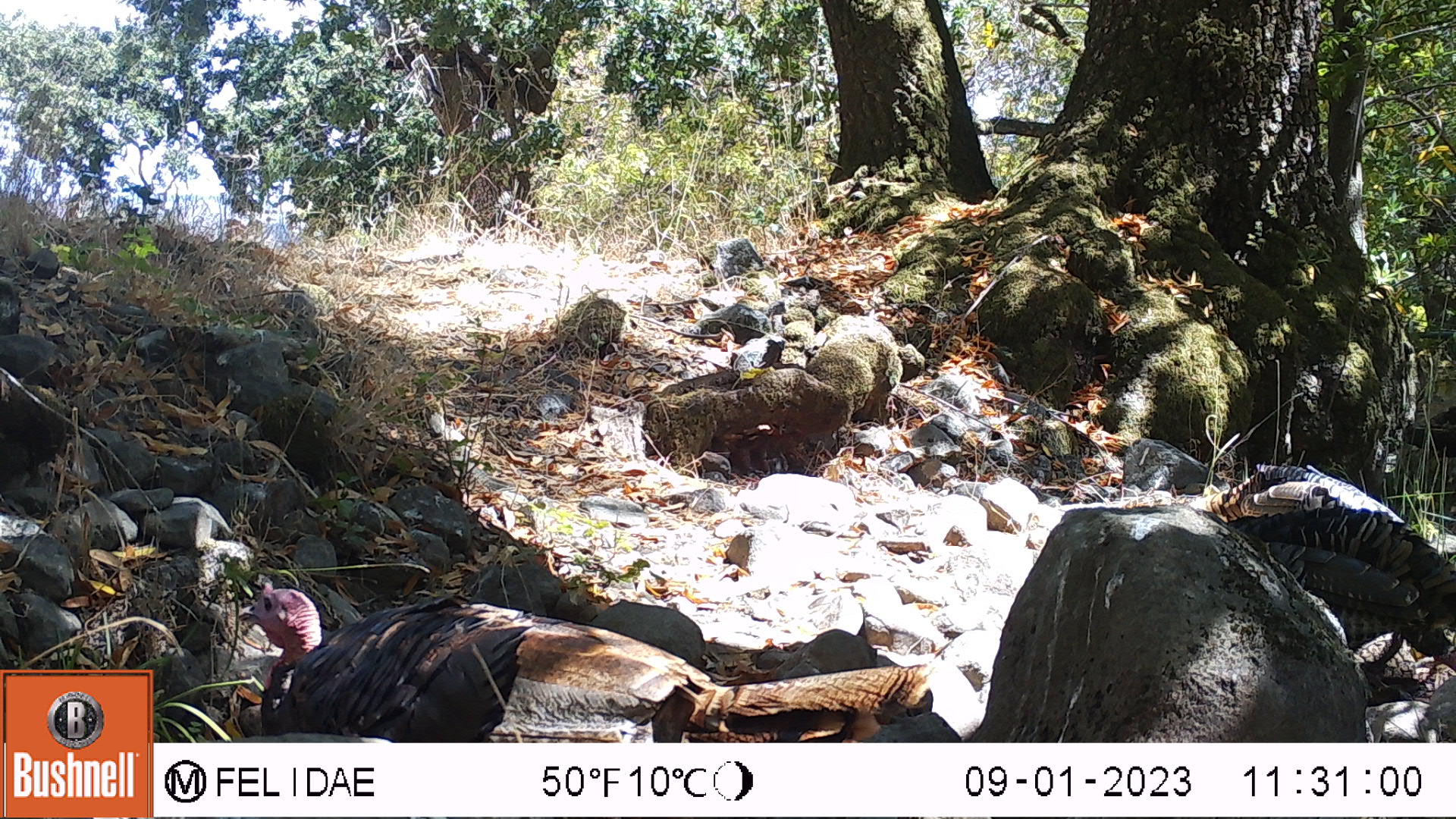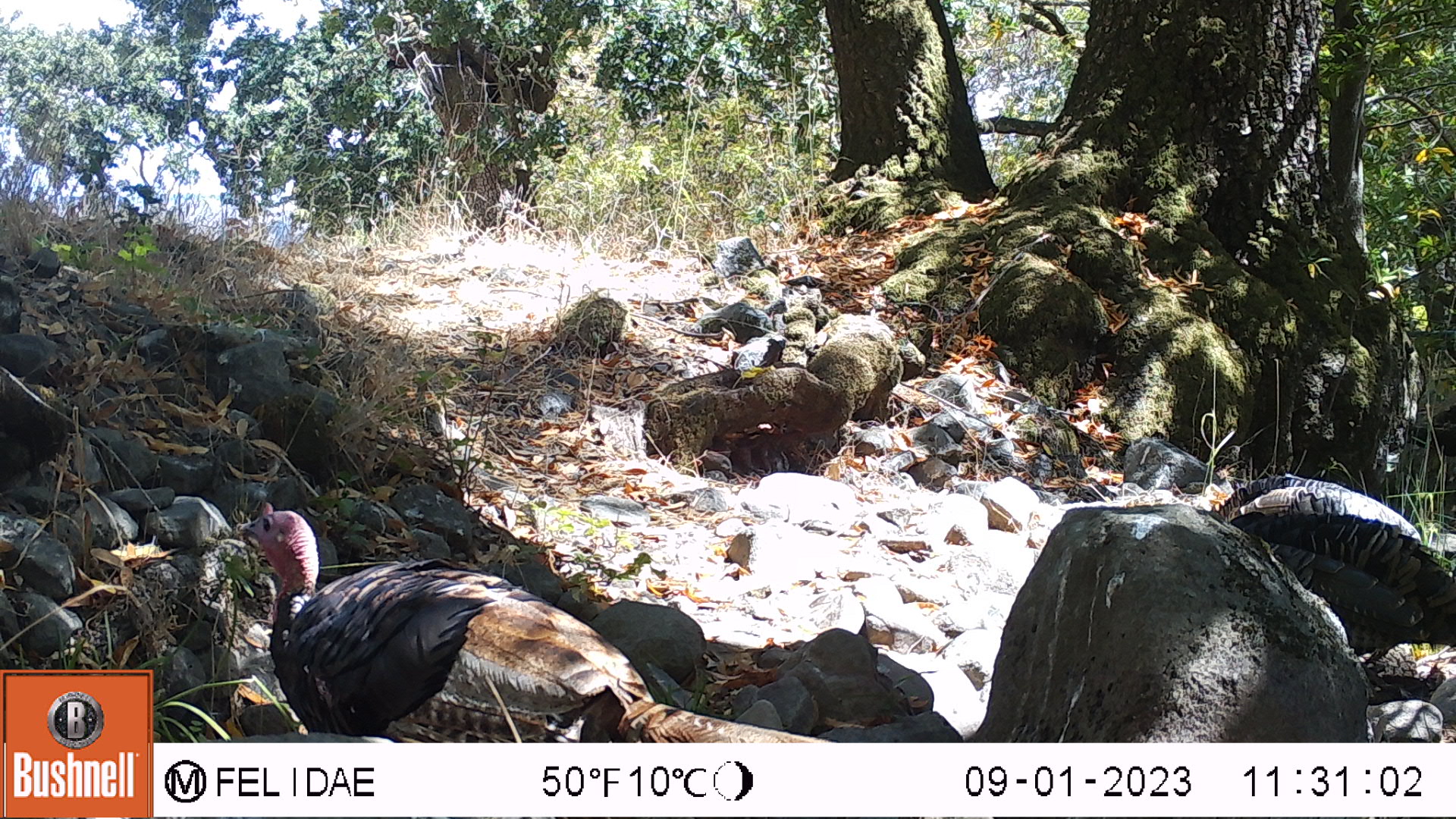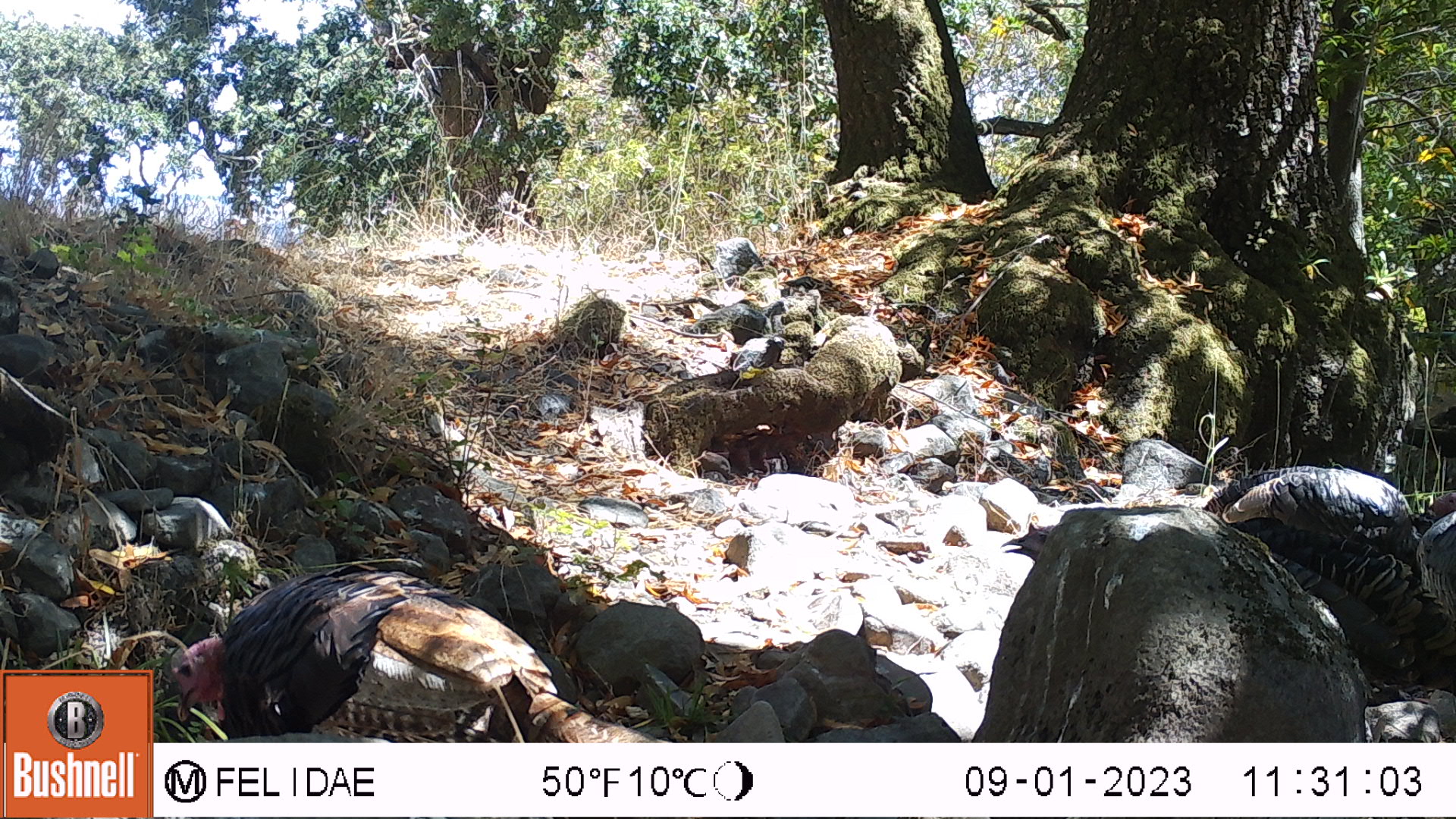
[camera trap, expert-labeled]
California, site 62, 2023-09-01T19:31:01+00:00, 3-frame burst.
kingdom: Animalia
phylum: Chordata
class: Aves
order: Galliformes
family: Phasianidae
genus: Meleagris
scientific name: Meleagris gallopavo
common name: turkey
Turkey (Meleagris gallopavo).